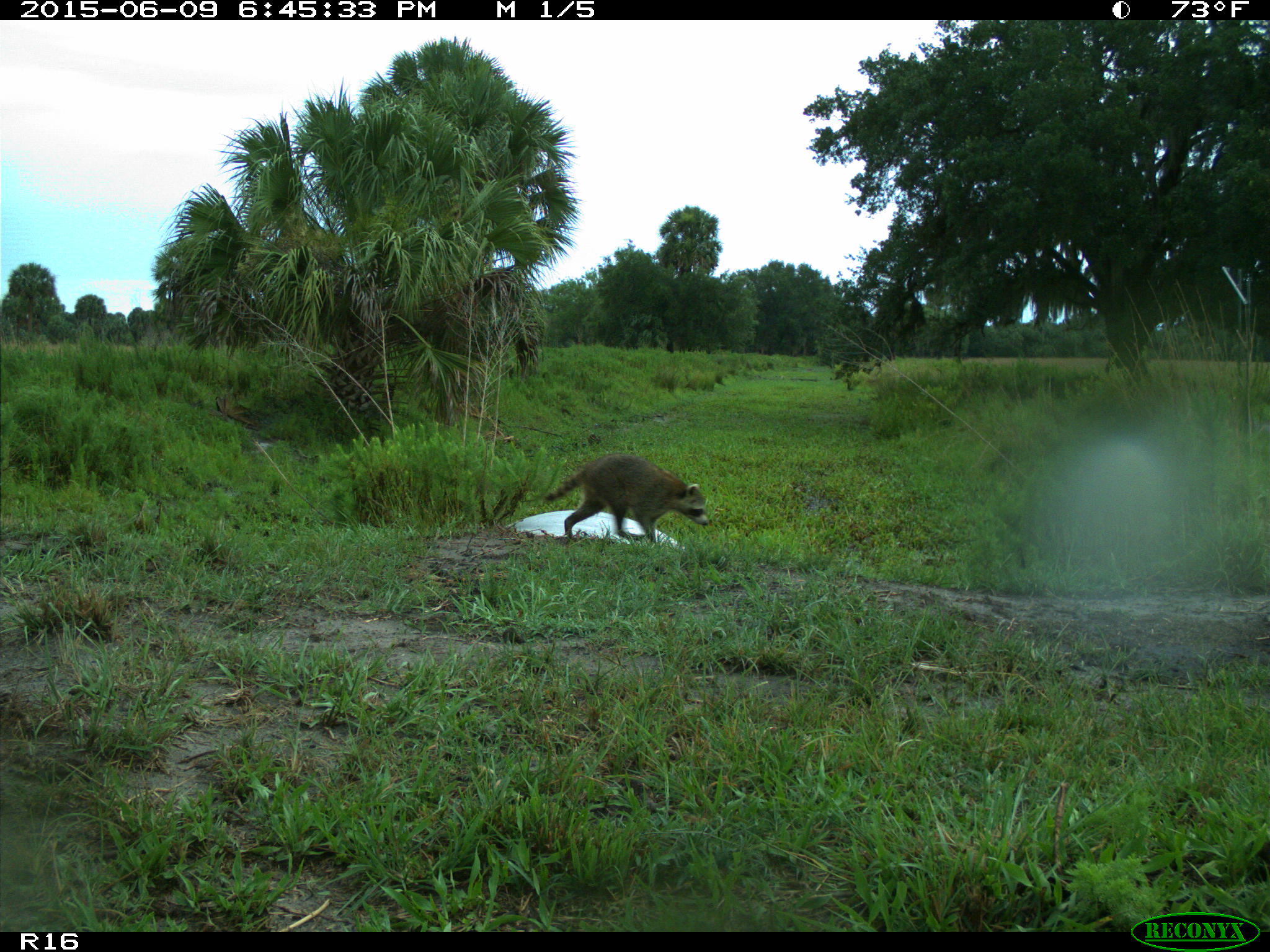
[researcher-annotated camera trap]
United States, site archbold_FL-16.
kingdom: Animalia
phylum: Chordata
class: Mammalia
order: Carnivora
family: Procyonidae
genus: Procyon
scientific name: Procyon lotor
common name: common raccoon